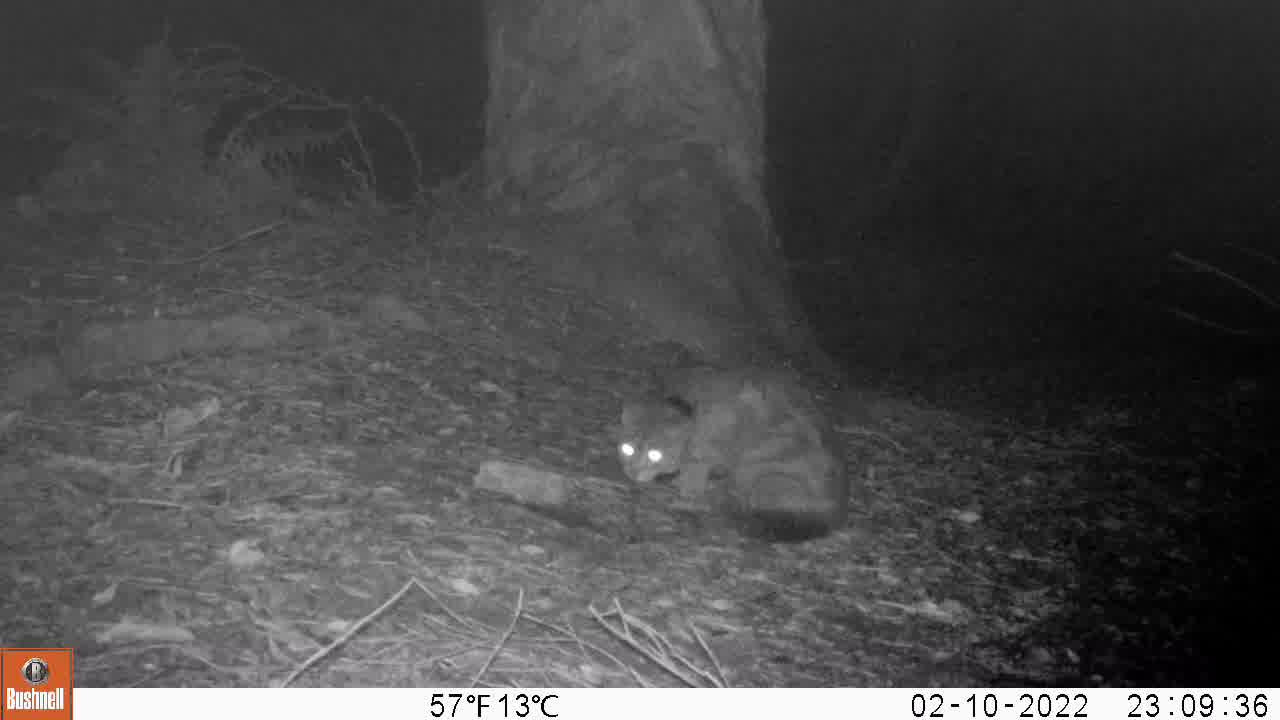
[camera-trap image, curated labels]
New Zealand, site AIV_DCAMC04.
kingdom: Animalia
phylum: Chordata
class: Mammalia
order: Carnivora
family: Felidae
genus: Felis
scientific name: Felis catus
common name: domestic cat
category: cat